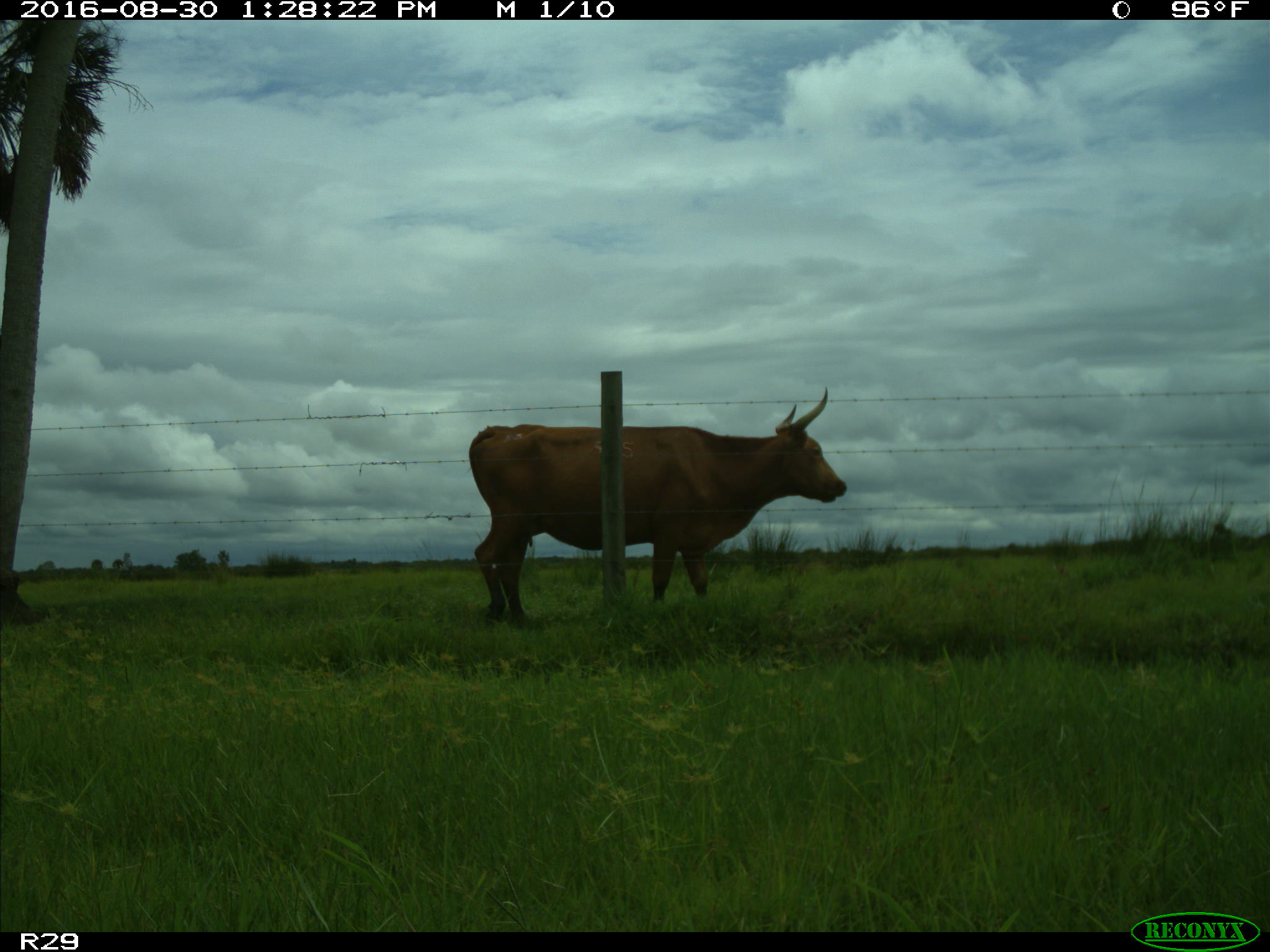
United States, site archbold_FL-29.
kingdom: Animalia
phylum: Chordata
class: Mammalia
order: Artiodactyla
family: Bovidae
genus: Bos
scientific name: Bos taurus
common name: domestic cow